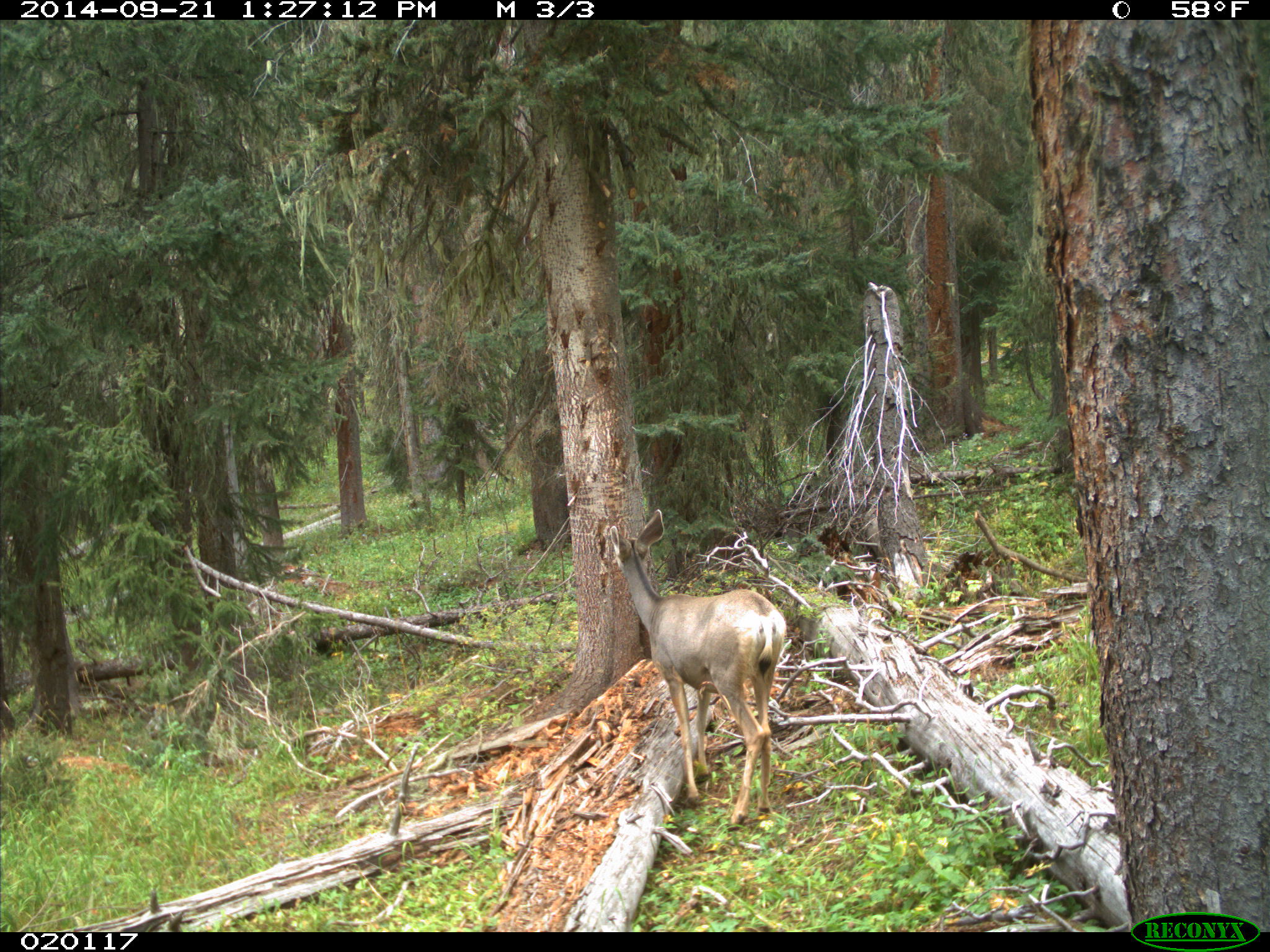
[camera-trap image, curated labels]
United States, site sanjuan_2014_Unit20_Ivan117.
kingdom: Animalia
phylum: Chordata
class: Mammalia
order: Artiodactyla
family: Cervidae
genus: Odocoileus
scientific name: Odocoileus hemionus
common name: mule deer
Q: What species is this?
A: Odocoileus hemionus (mule deer).